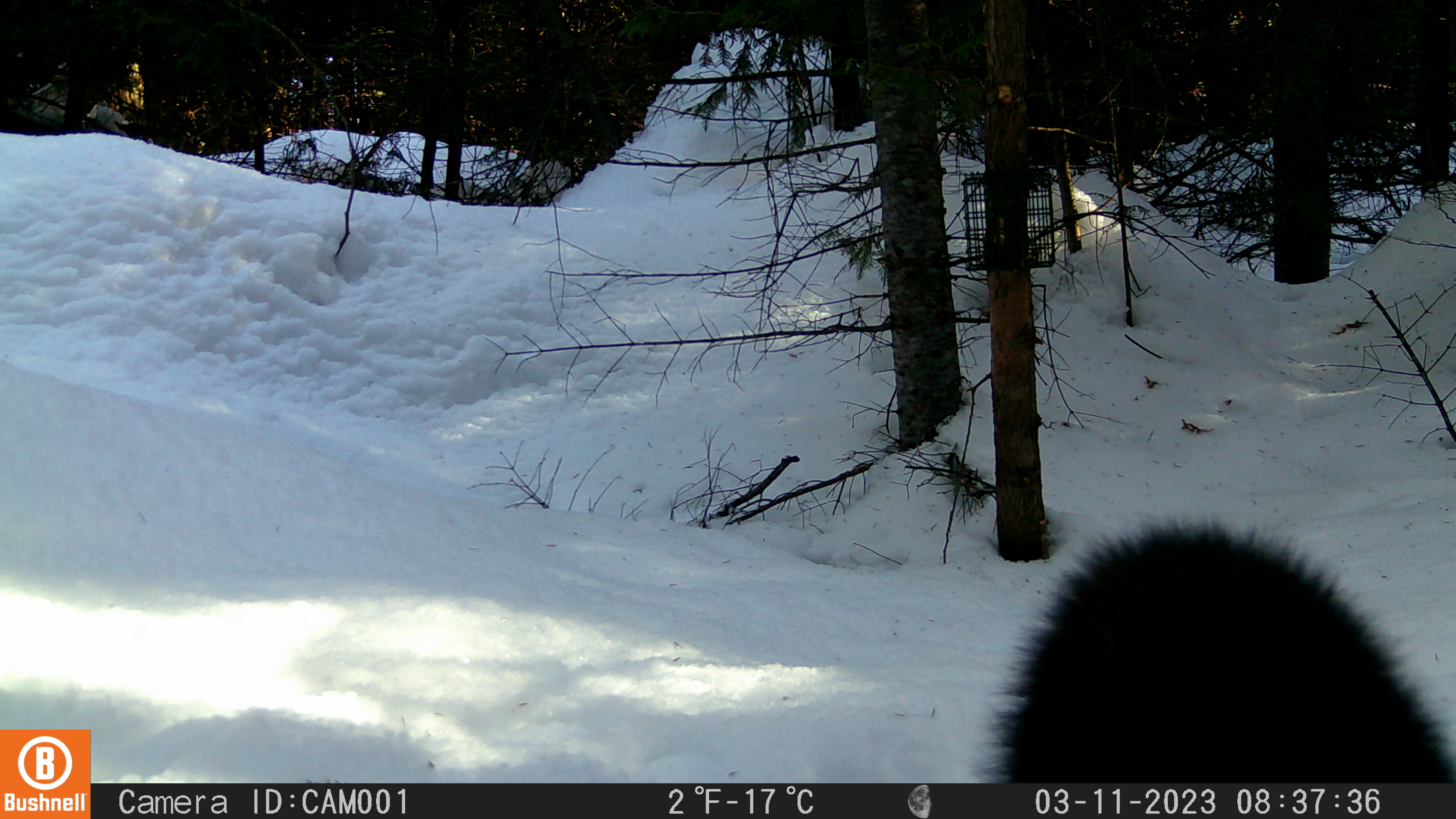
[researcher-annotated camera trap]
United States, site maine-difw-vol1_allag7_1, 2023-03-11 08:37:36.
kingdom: Animalia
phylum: Chordata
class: Mammalia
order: Carnivora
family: Mustelidae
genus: Pekania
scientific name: Pekania pennanti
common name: fisher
Fisher (Pekania pennanti).